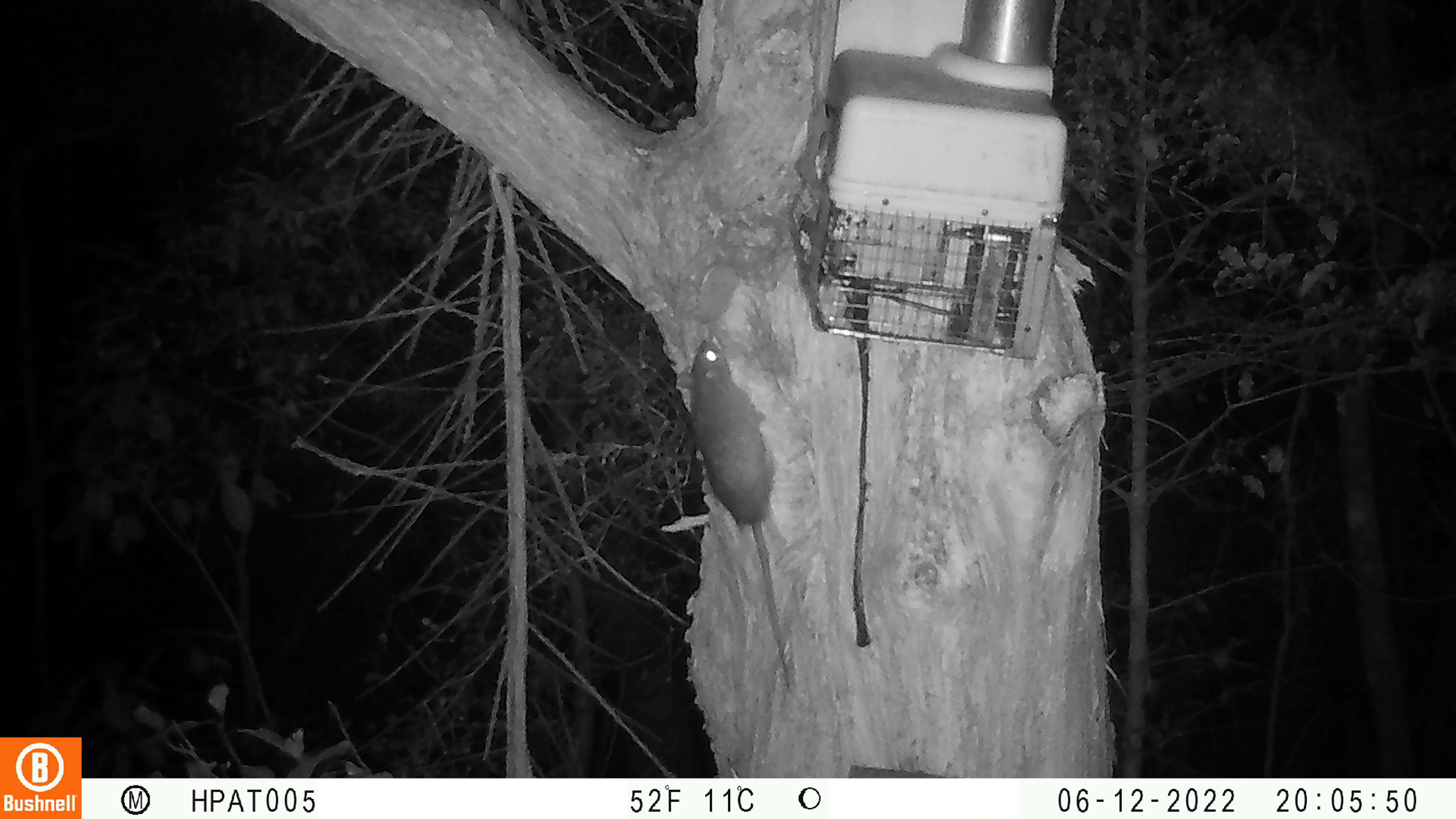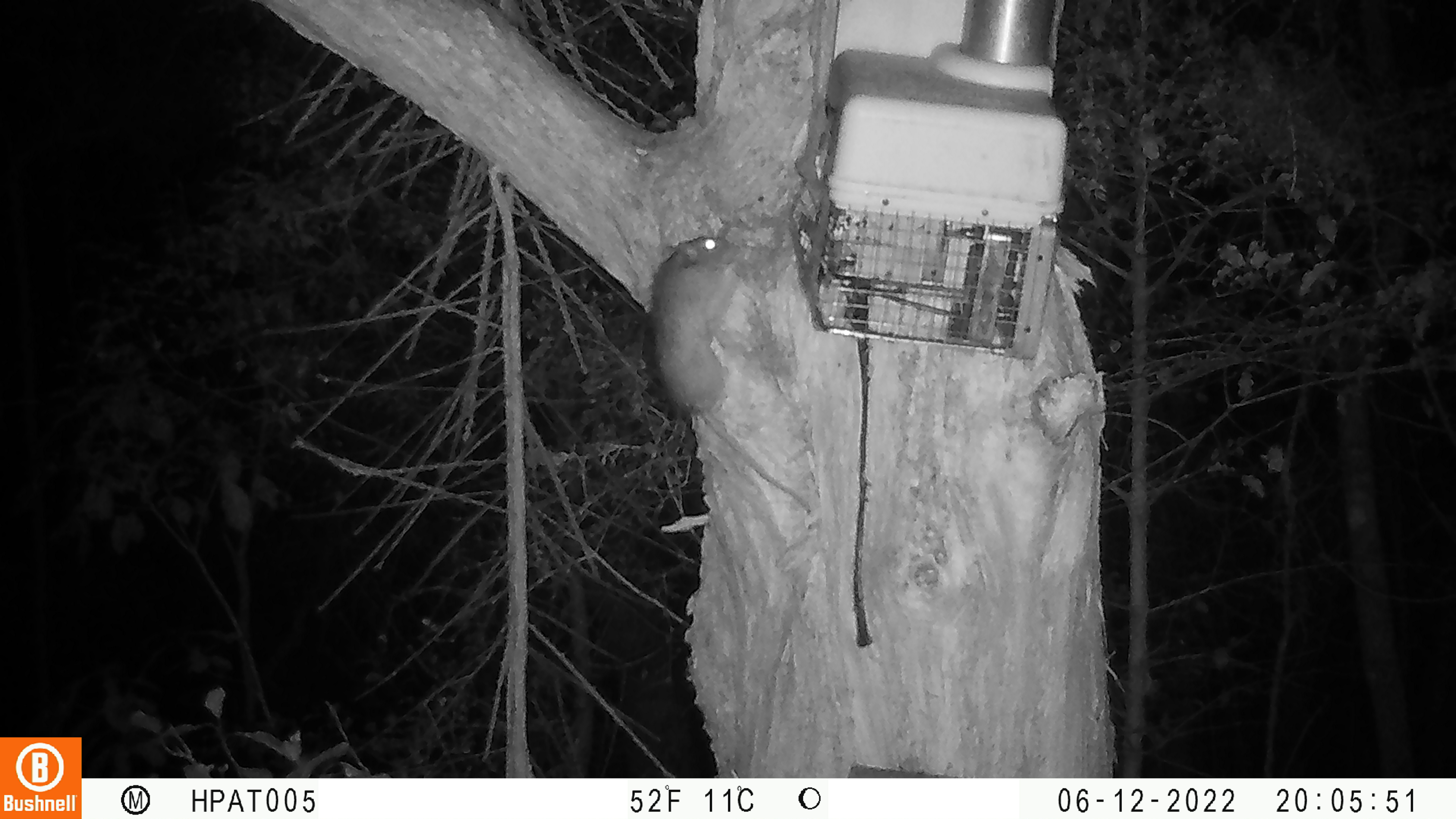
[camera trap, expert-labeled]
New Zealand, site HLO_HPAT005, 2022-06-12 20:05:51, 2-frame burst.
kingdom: Animalia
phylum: Chordata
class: Mammalia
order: Rodentia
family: Muridae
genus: Rattus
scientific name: Rattus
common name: rat